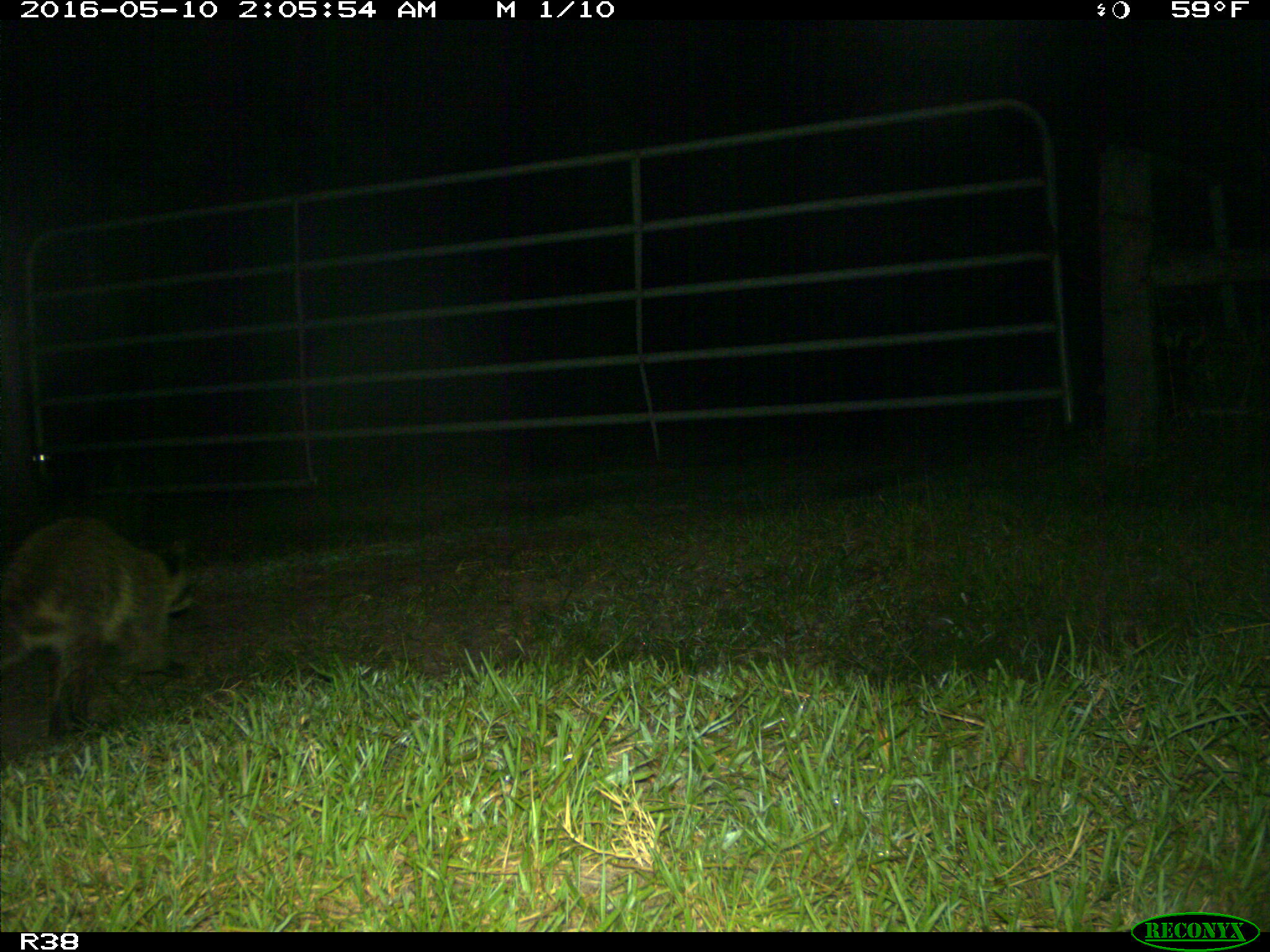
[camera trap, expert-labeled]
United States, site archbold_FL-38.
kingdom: Animalia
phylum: Chordata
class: Mammalia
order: Carnivora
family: Procyonidae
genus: Procyon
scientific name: Procyon lotor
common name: common raccoon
Procyon lotor (common raccoon).